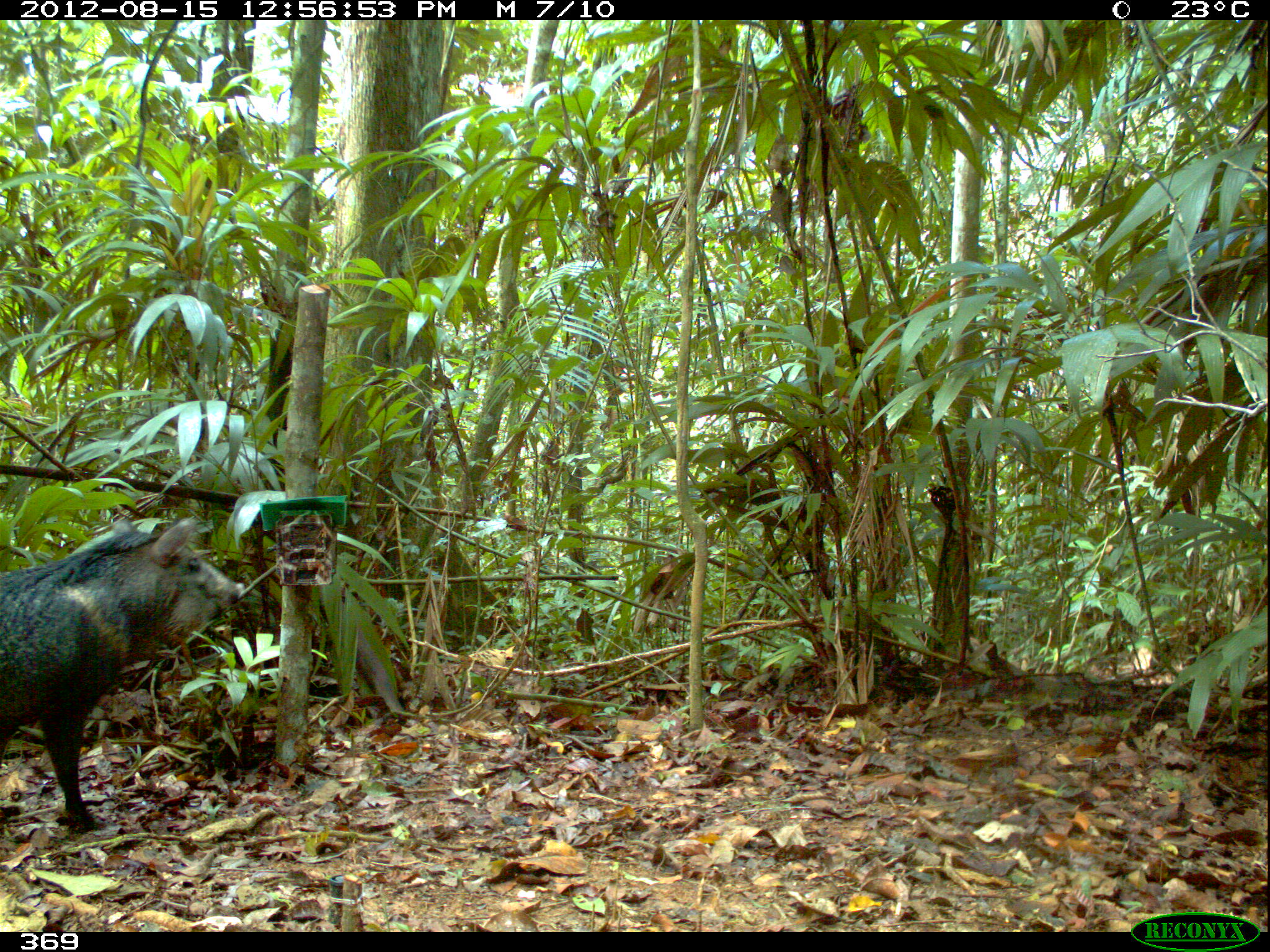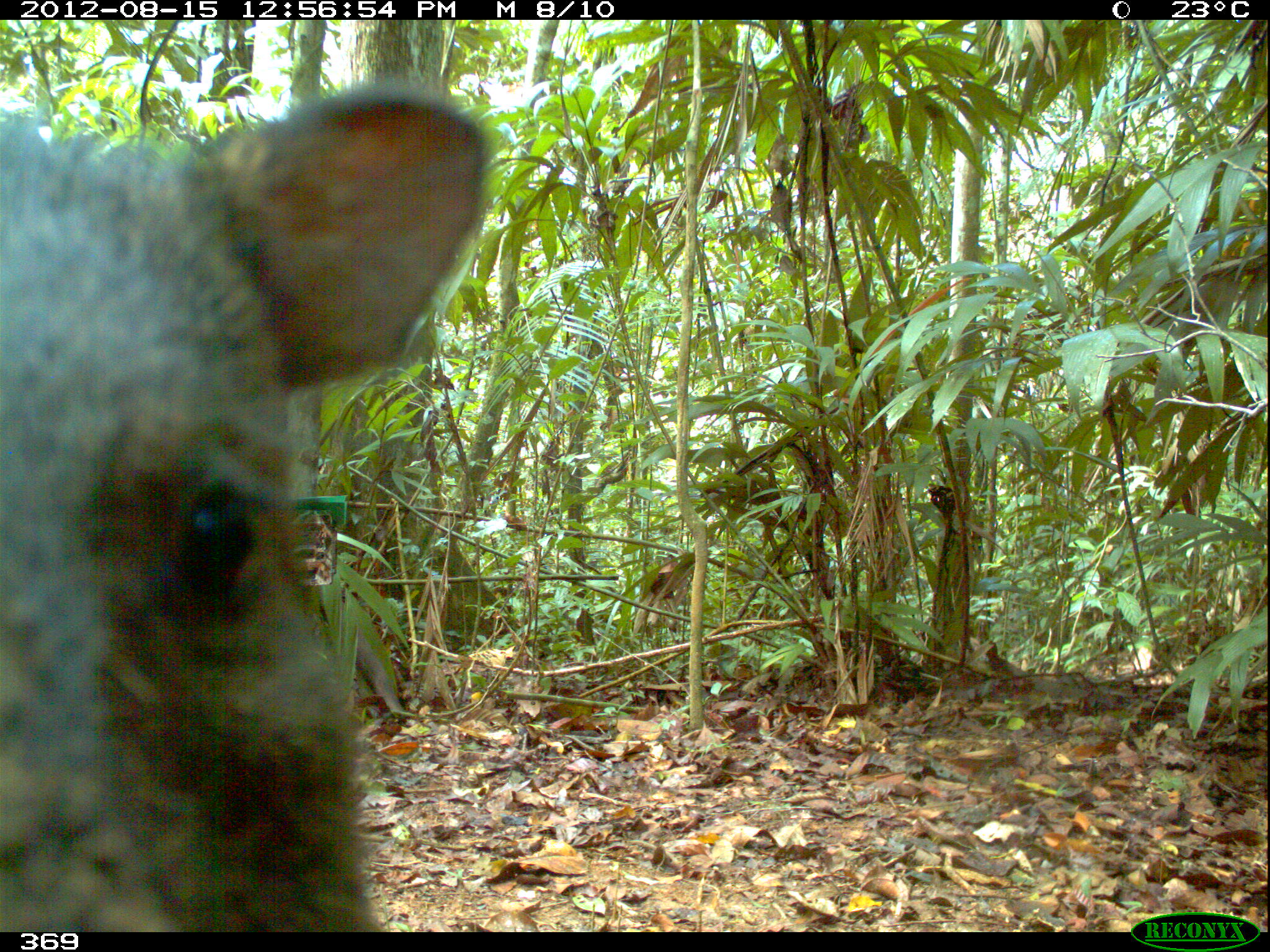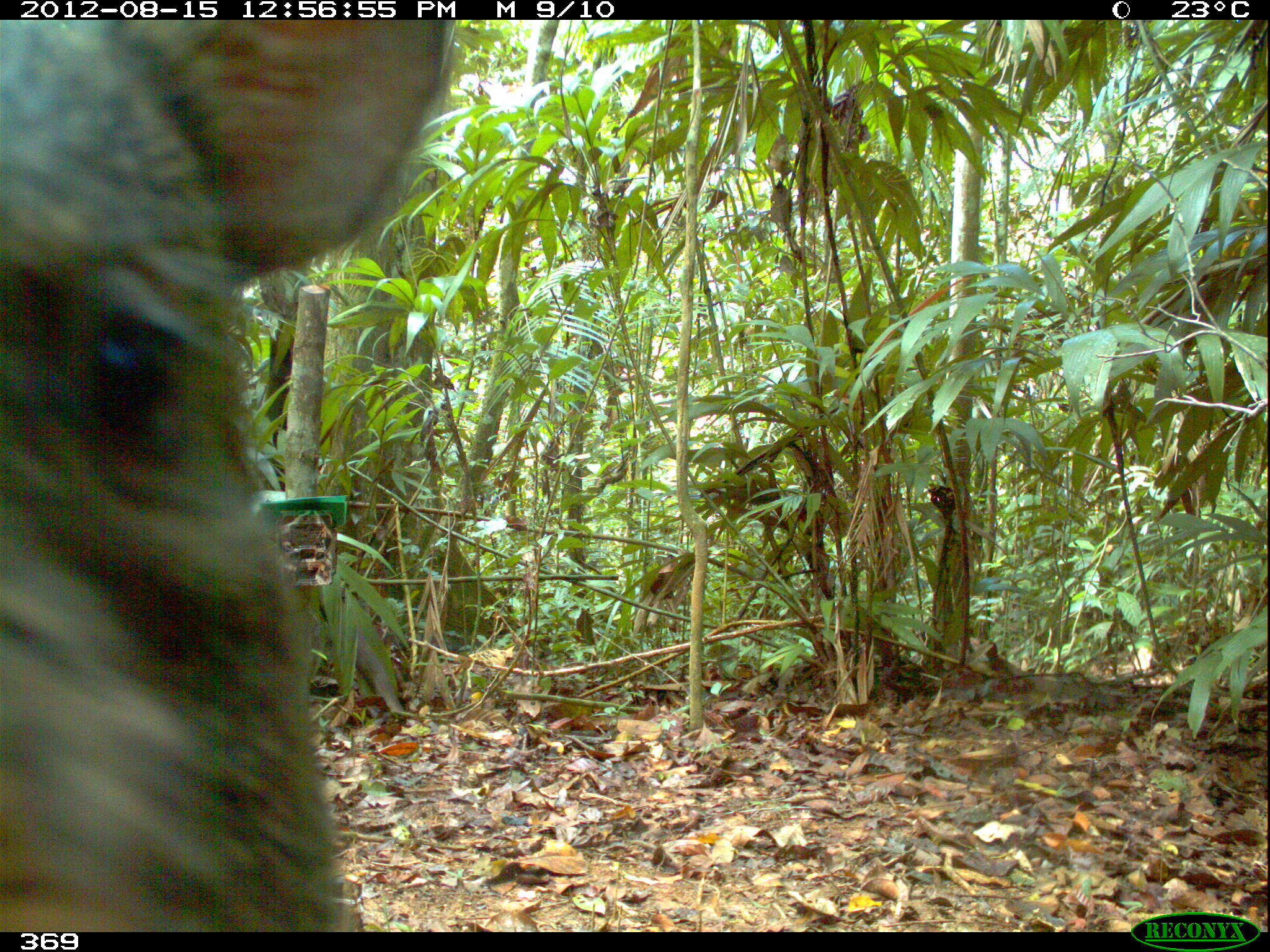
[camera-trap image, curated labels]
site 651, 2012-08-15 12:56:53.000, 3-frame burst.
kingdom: Animalia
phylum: Chordata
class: Mammalia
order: Artiodactyla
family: Tayassuidae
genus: Pecari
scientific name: Pecari tajacu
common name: collared peccary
Pecari tajacu (collared peccary).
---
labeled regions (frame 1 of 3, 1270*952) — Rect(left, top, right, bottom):
pecari tajacu: Rect(0, 514, 246, 832)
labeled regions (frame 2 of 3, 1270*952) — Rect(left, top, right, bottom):
pecari tajacu: Rect(1, 83, 489, 931)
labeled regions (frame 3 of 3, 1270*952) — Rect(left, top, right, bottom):
pecari tajacu: Rect(1, 21, 455, 932)